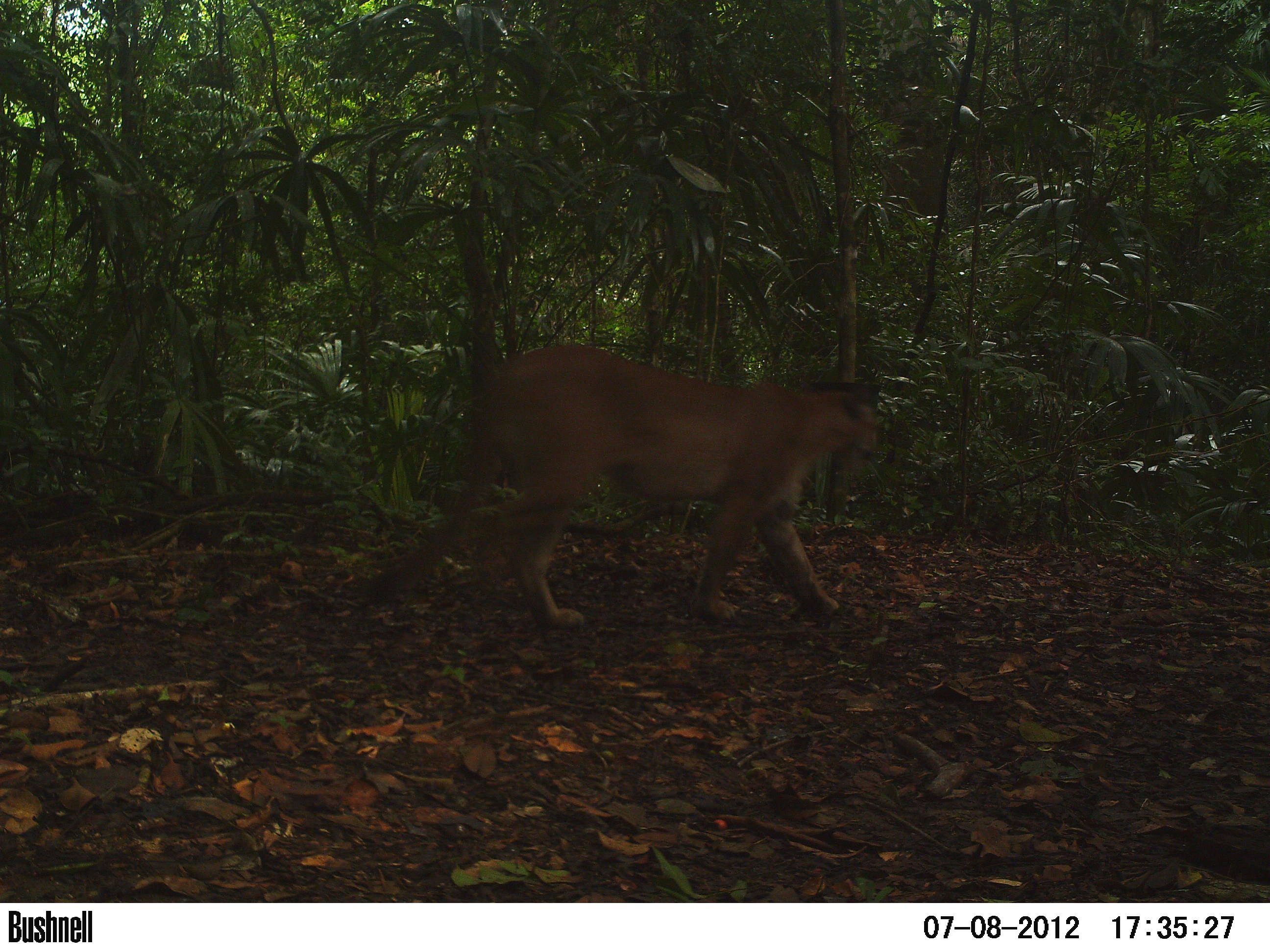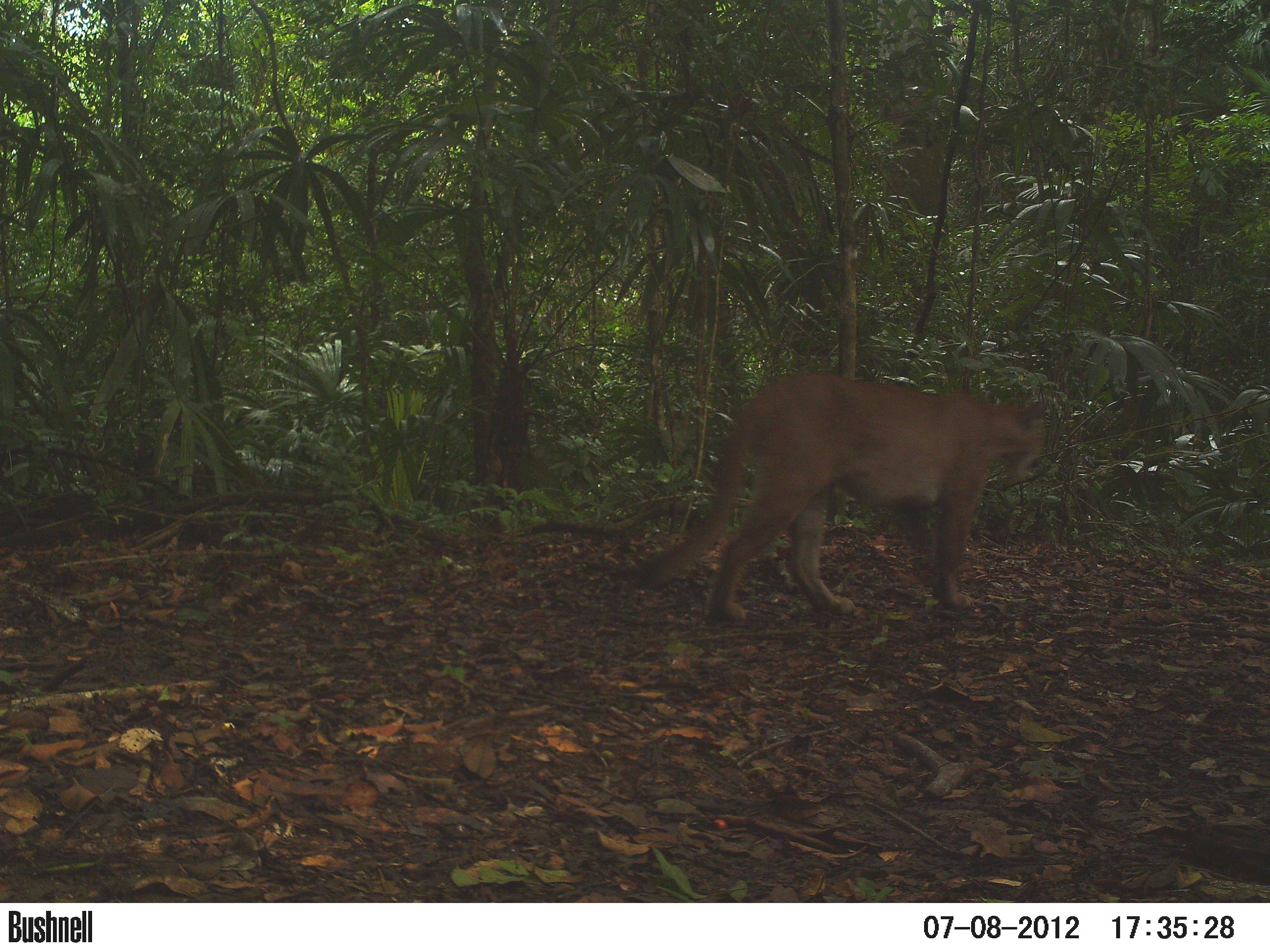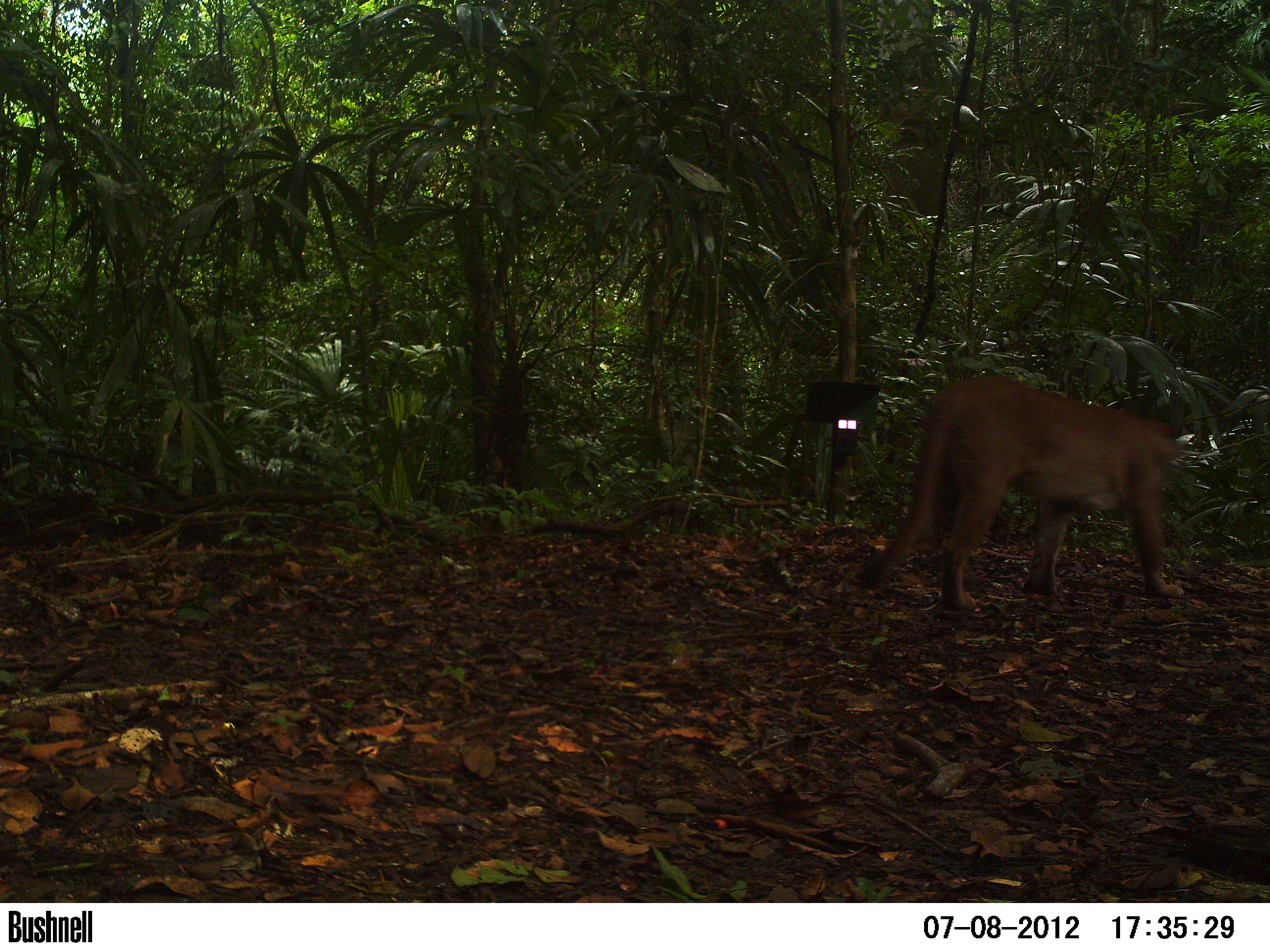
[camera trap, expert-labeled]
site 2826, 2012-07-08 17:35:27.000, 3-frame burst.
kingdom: Animalia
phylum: Chordata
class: Mammalia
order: Carnivora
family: Felidae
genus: Puma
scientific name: Puma concolor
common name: mountain lion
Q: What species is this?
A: Puma concolor (mountain lion).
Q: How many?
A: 1.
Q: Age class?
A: Adult.